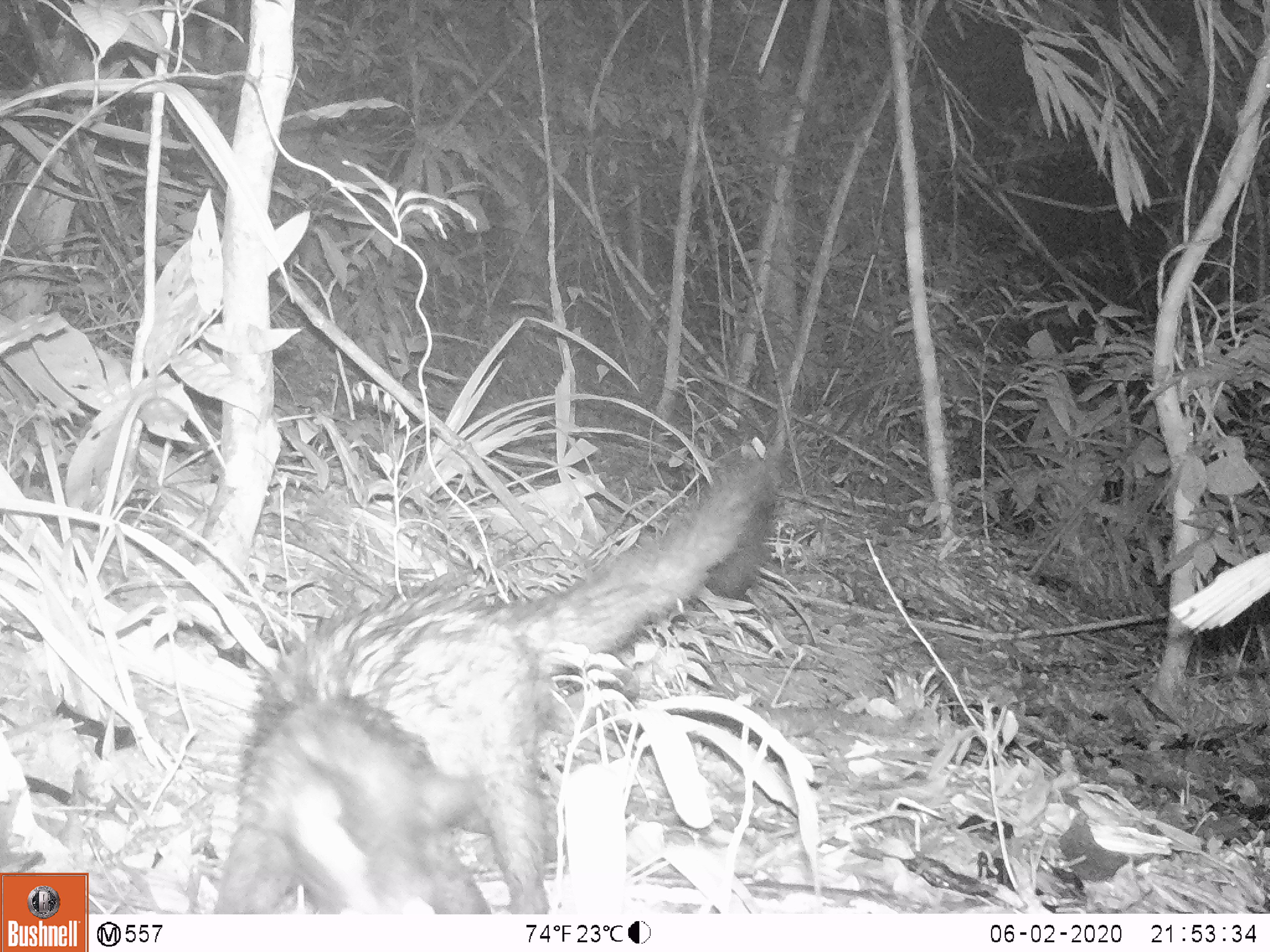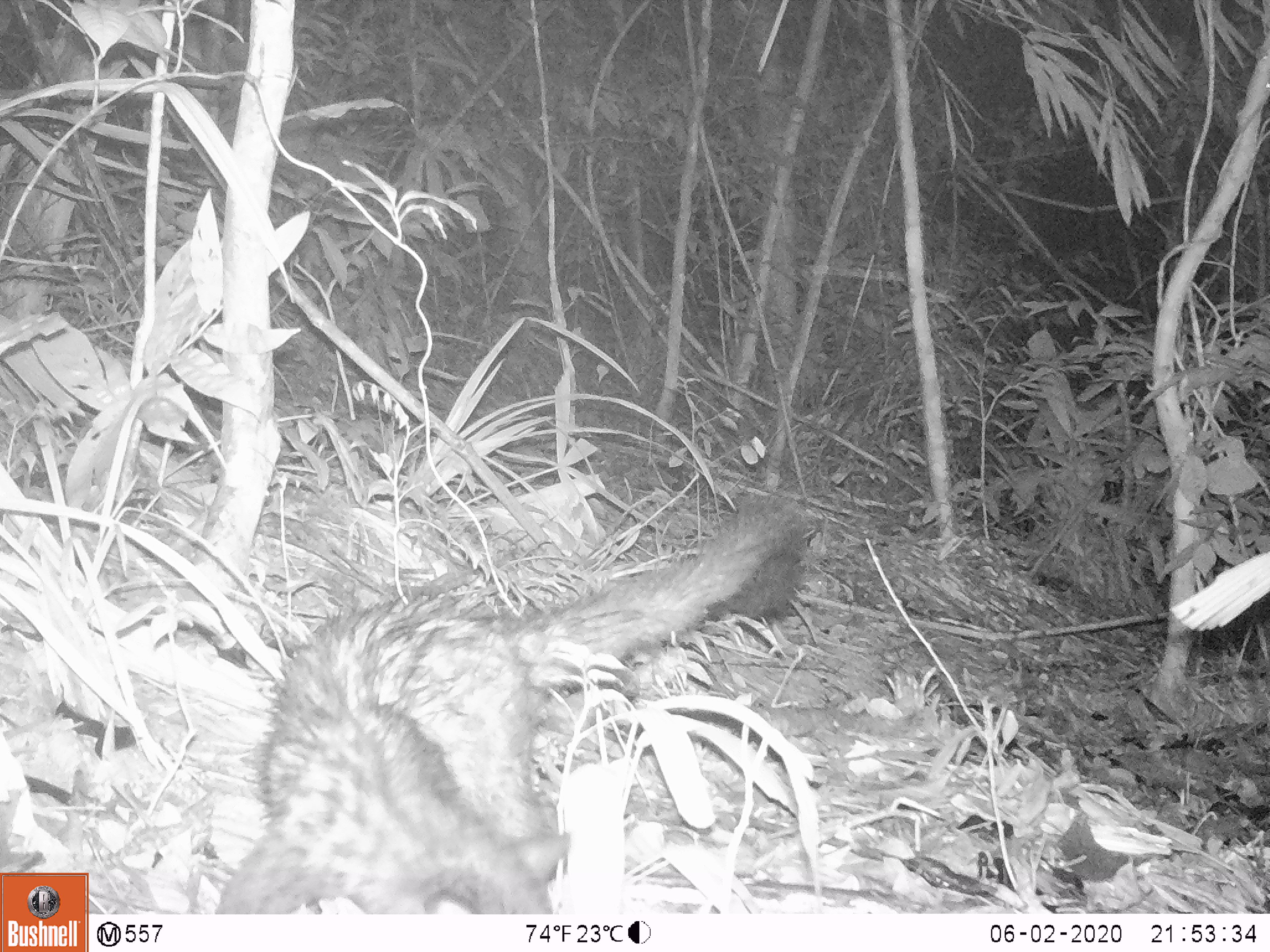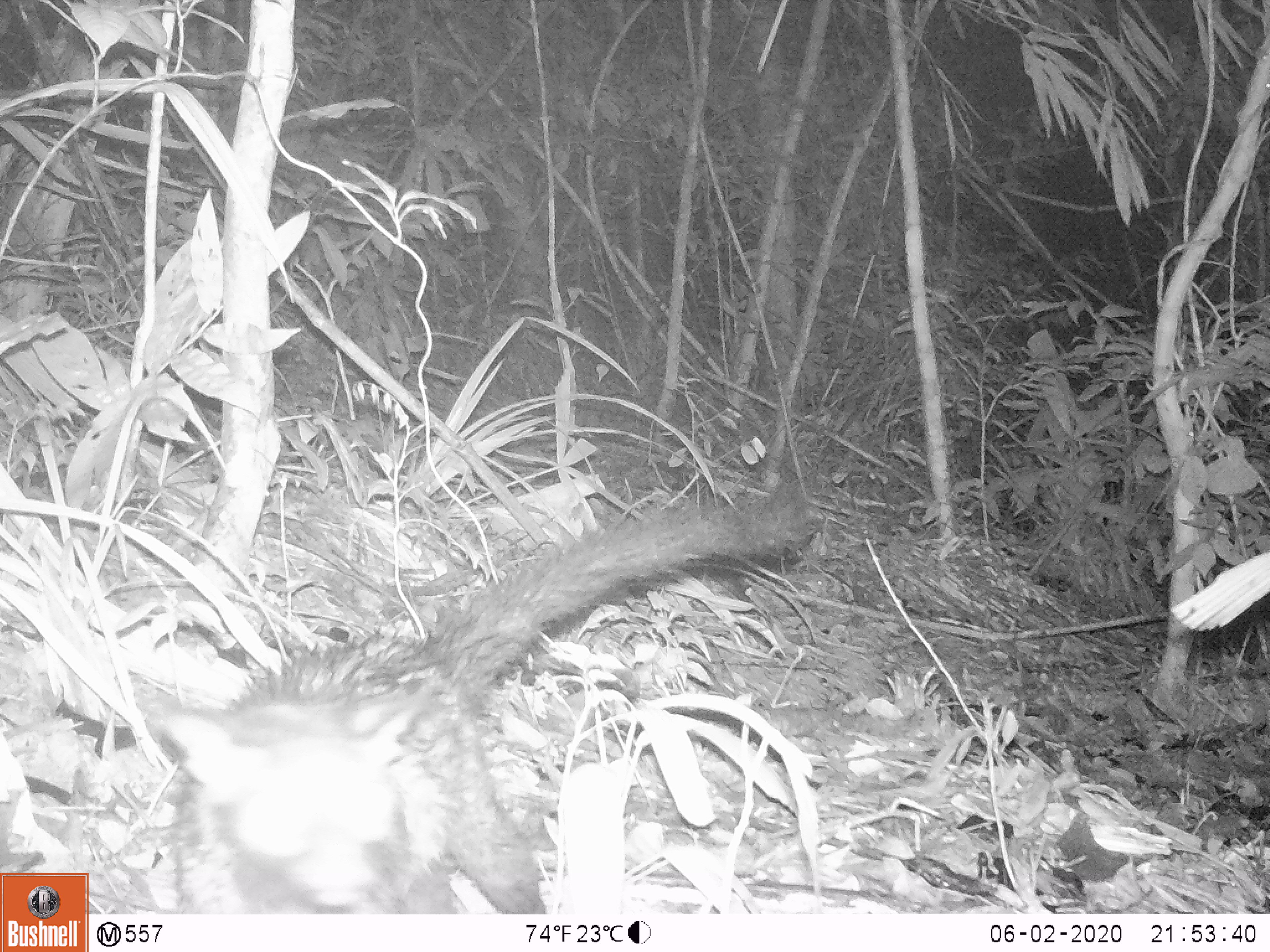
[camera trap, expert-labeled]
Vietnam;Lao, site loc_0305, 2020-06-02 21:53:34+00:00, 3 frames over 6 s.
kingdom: Animalia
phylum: Chordata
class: Mammalia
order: Carnivora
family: Viverridae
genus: Paradoxurus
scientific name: Paradoxurus hermaphroditus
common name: common palm civet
Common palm civet (Paradoxurus hermaphroditus). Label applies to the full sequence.